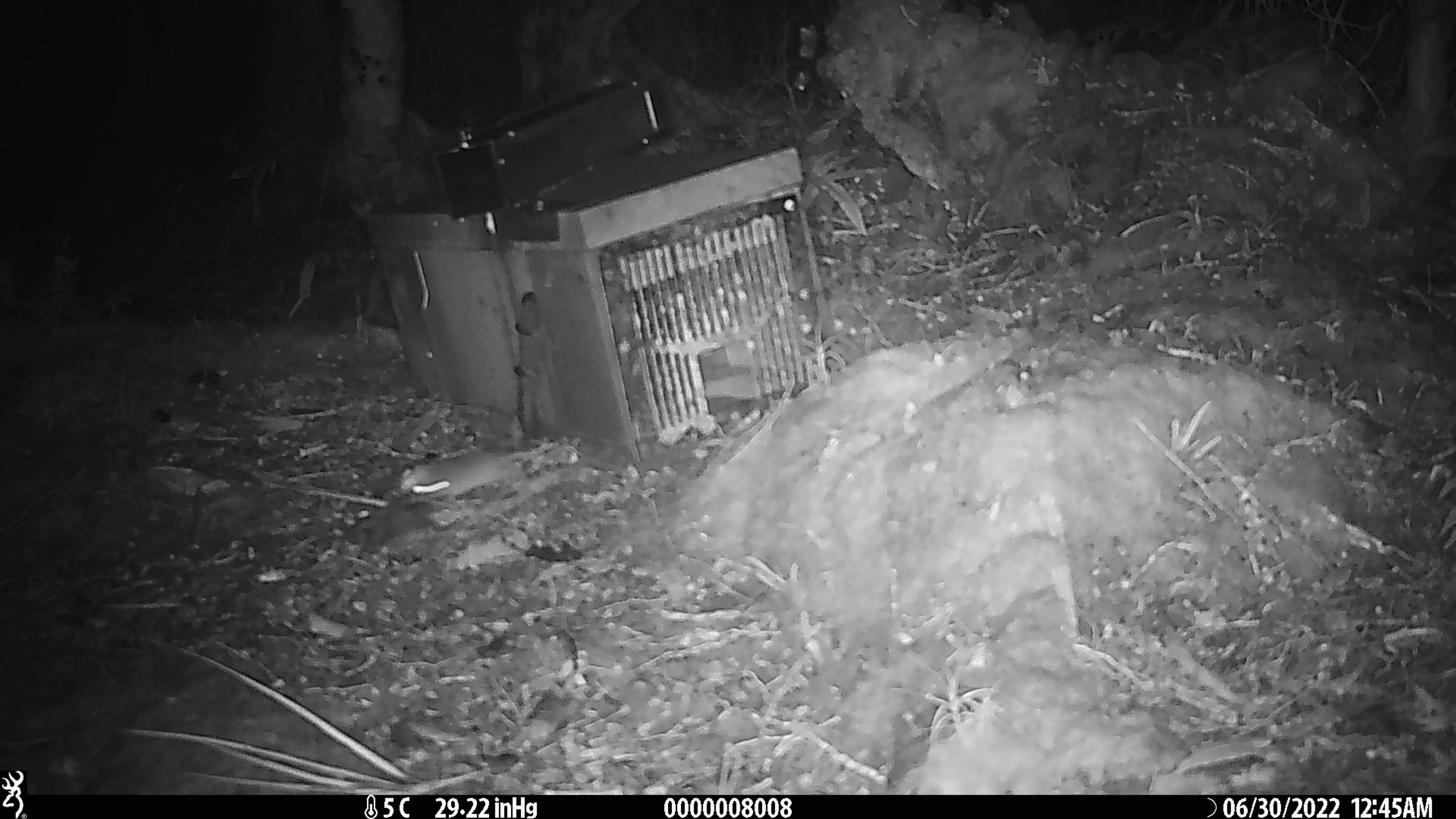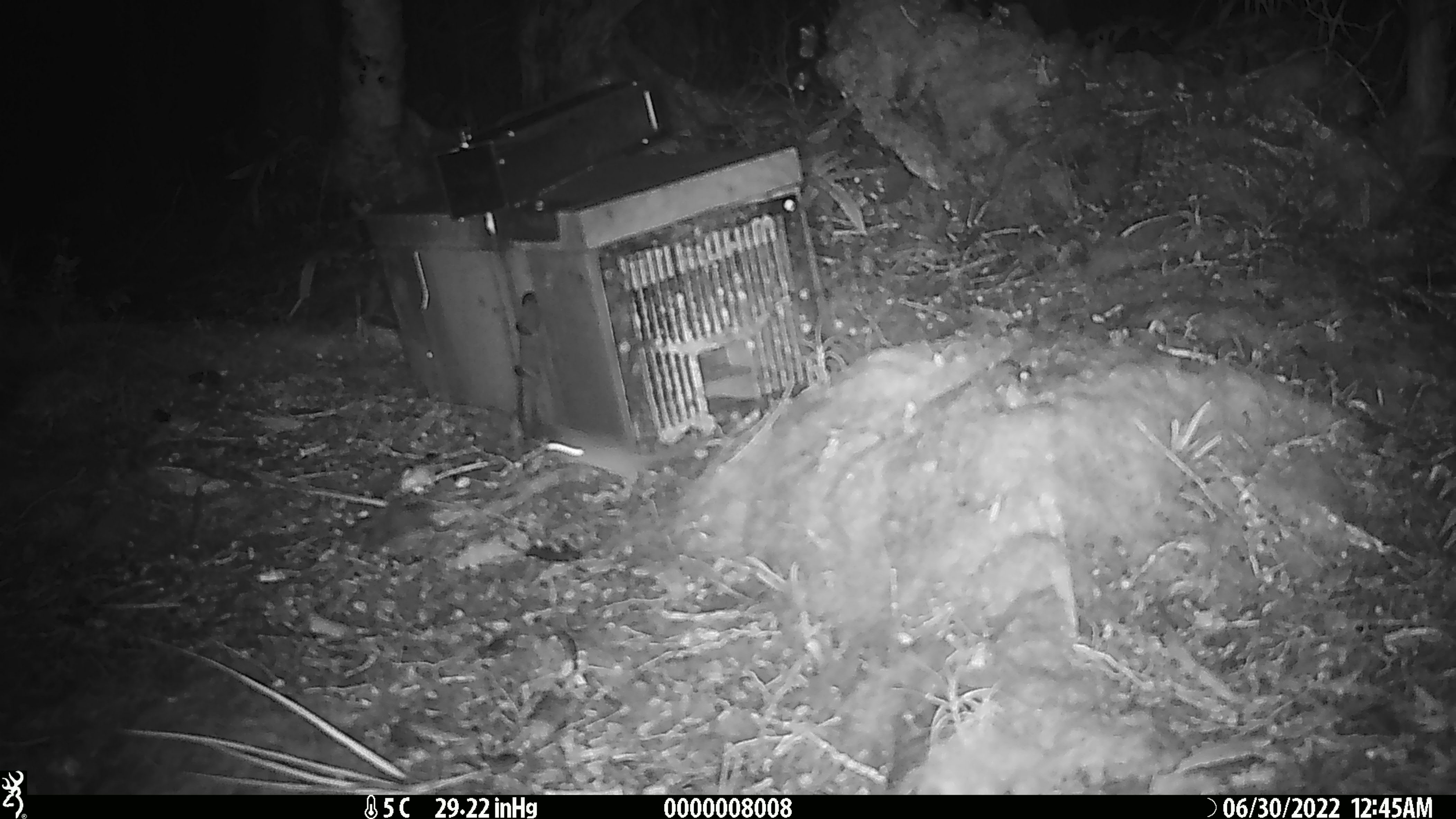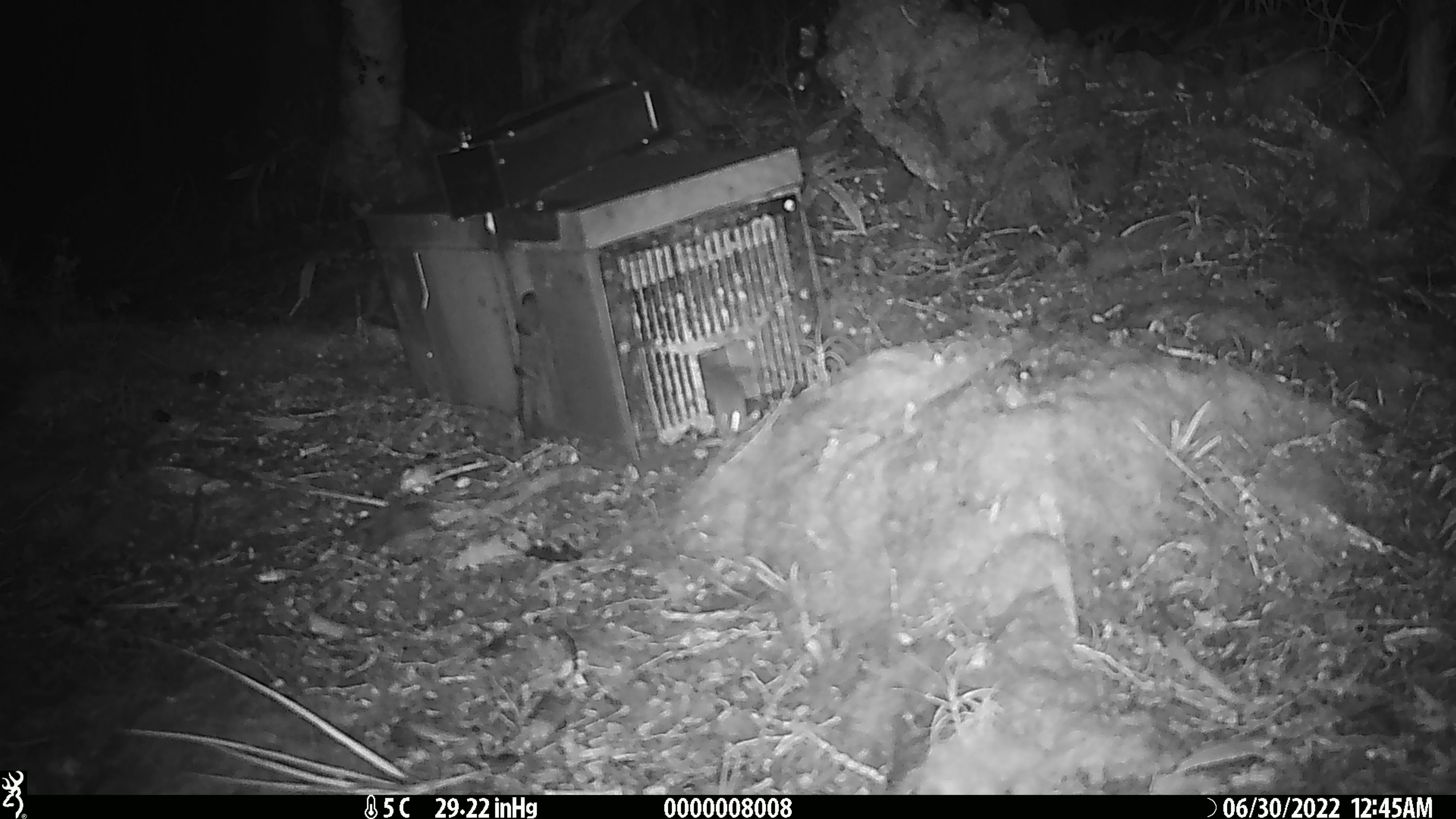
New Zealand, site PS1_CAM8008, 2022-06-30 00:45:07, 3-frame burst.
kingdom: Animalia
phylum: Chordata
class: Mammalia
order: Rodentia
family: Muridae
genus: Mus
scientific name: Mus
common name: mouse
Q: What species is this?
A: Mouse (Mus).